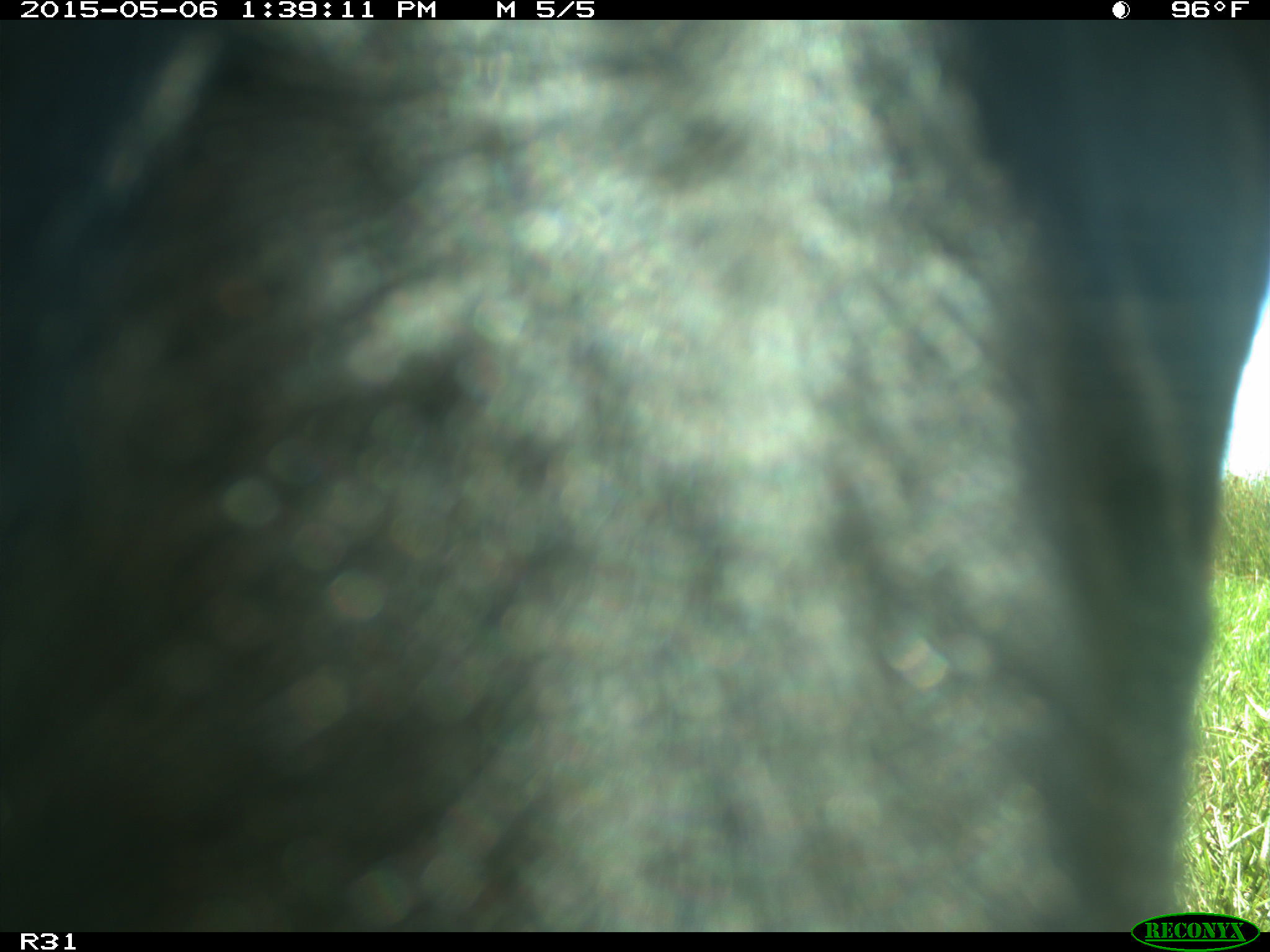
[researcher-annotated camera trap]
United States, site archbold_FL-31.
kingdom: Animalia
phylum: Chordata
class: Mammalia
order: Artiodactyla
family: Bovidae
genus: Bos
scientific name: Bos taurus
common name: domestic cow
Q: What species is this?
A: Bos taurus (domestic cow).